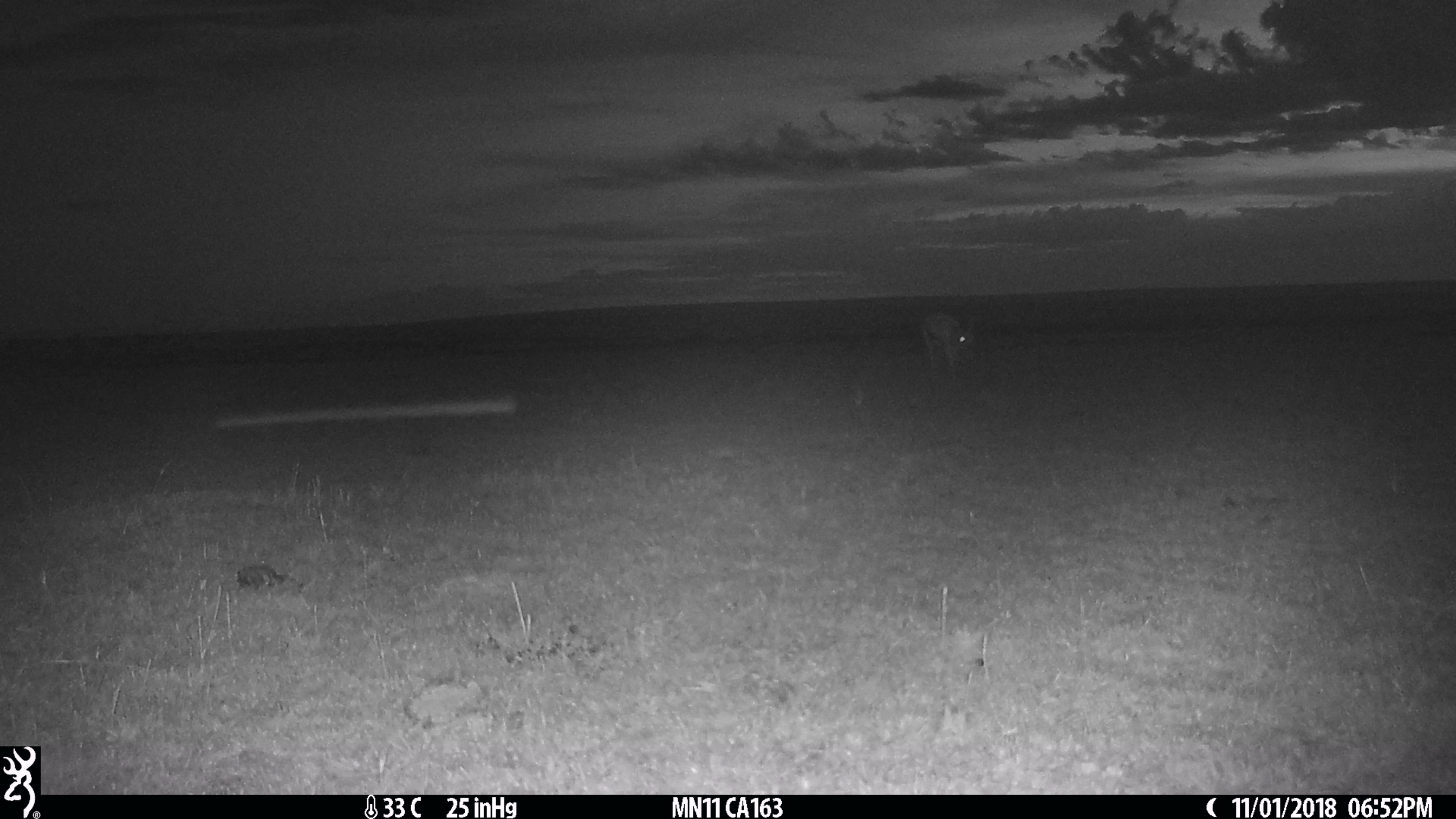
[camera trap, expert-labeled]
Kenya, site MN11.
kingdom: Animalia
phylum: Chordata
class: Mammalia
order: Artiodactyla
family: Bovidae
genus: Eudorcas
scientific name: Eudorcas thomsonii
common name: thomon's gazelle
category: gazelle thomsons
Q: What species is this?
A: Gazelle thomsons (thomon's gazelle) (Eudorcas thomsonii).